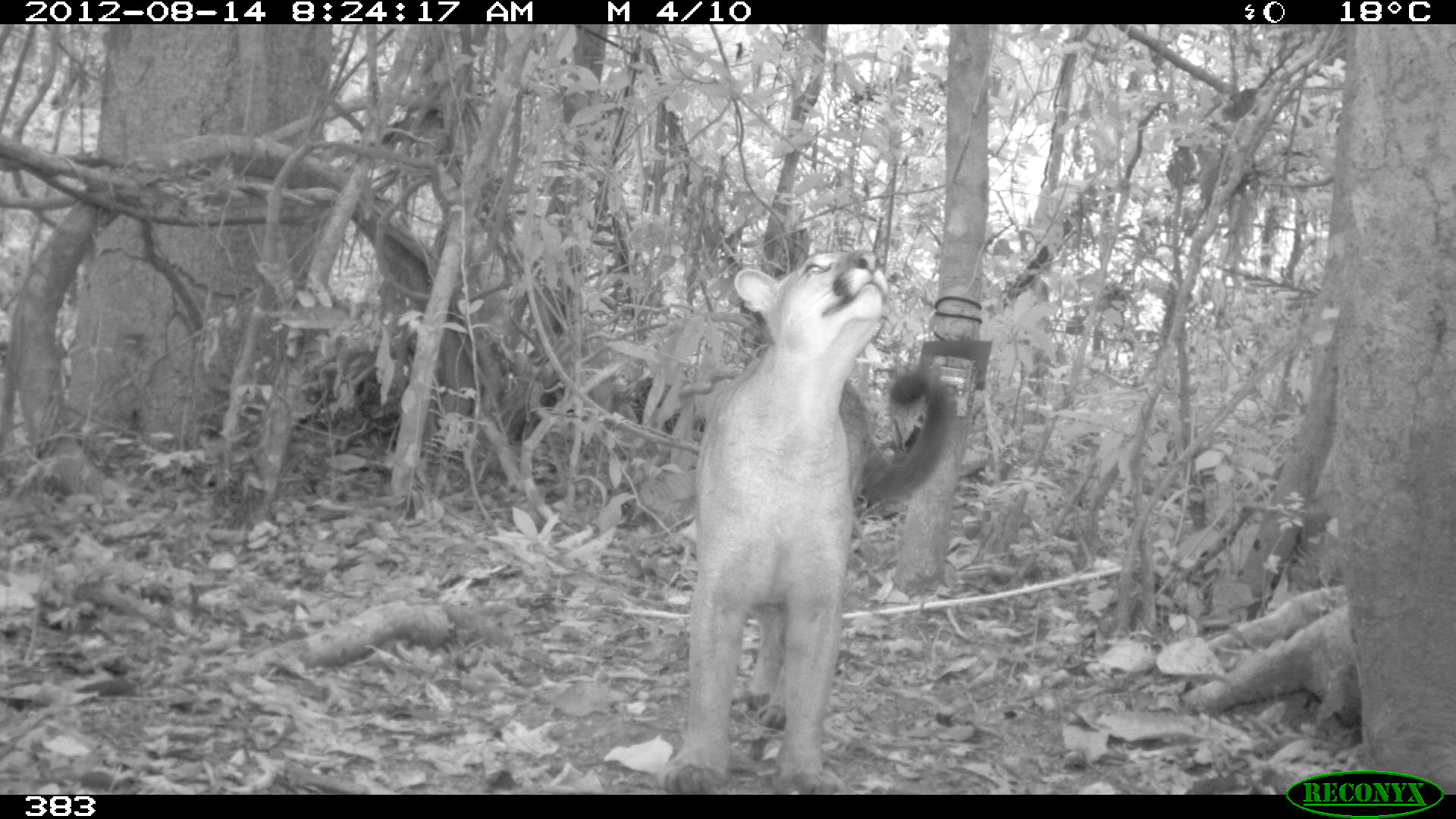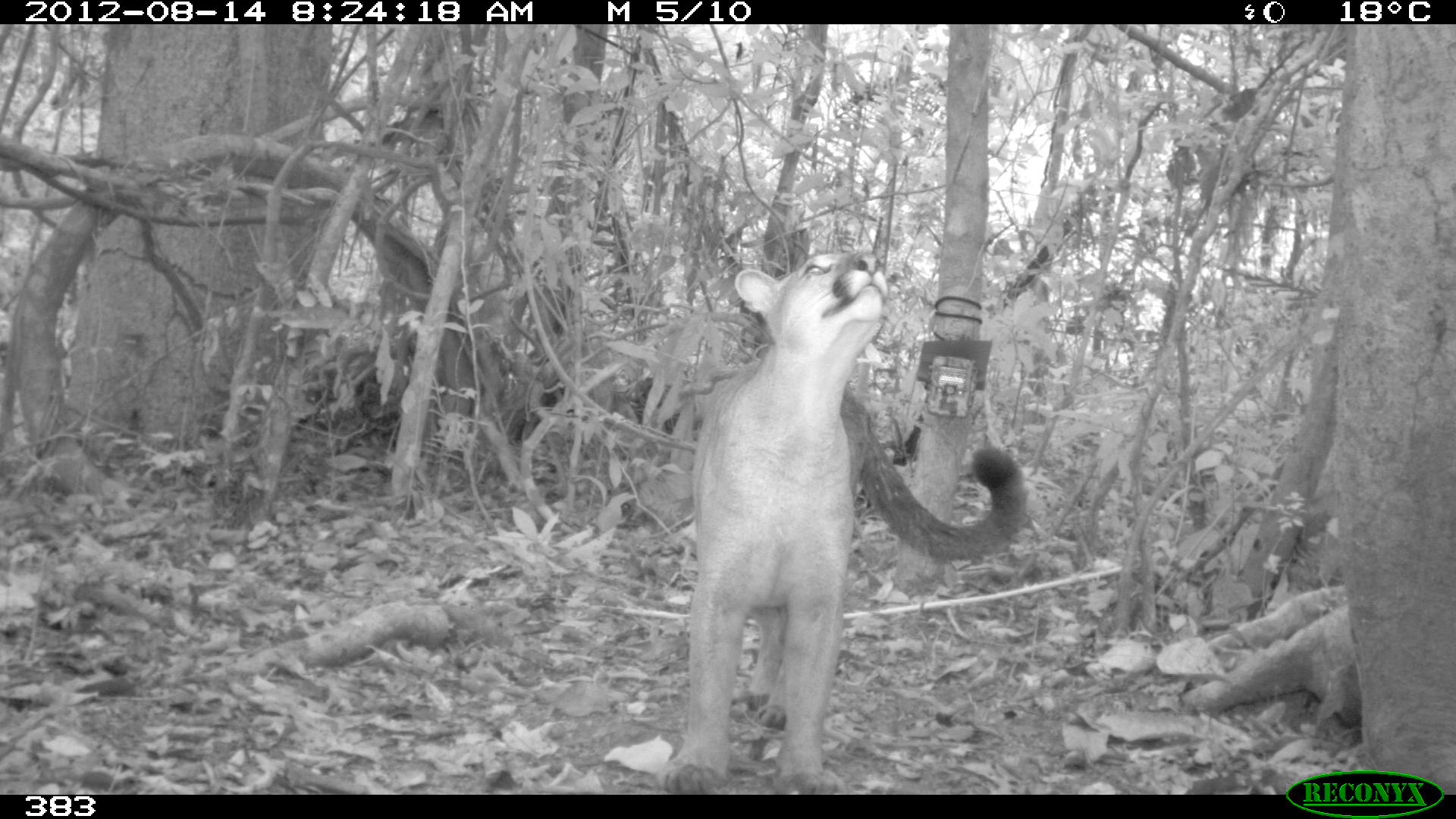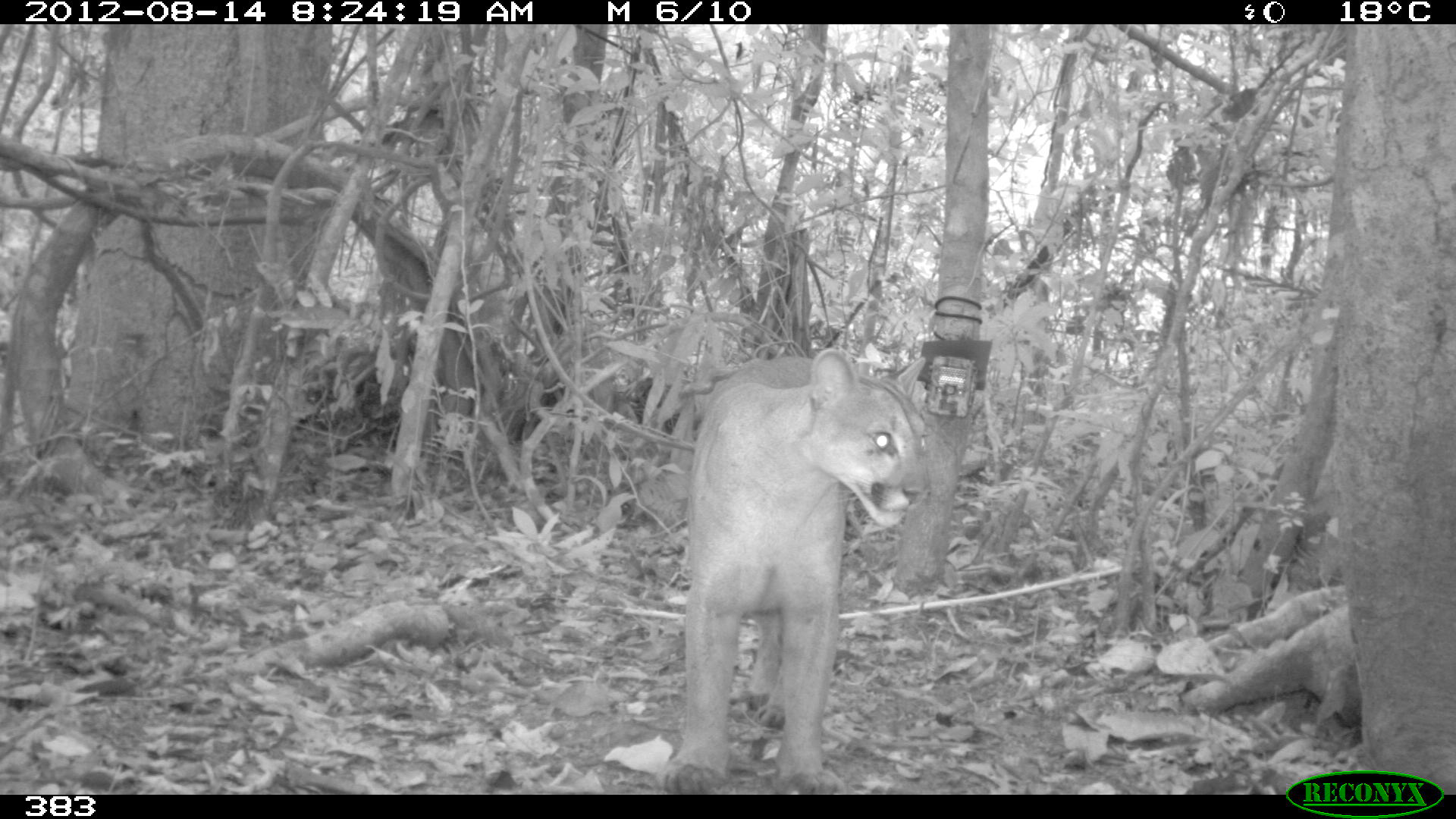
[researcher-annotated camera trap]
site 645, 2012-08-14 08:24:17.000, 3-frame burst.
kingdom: Animalia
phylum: Chordata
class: Mammalia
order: Carnivora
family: Felidae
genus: Puma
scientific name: Puma concolor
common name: mountain lion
Puma concolor (mountain lion).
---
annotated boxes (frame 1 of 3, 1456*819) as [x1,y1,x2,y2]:
puma concolor: [651,246,959,794]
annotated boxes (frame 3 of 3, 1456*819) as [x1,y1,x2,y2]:
puma concolor: [652,346,934,794]